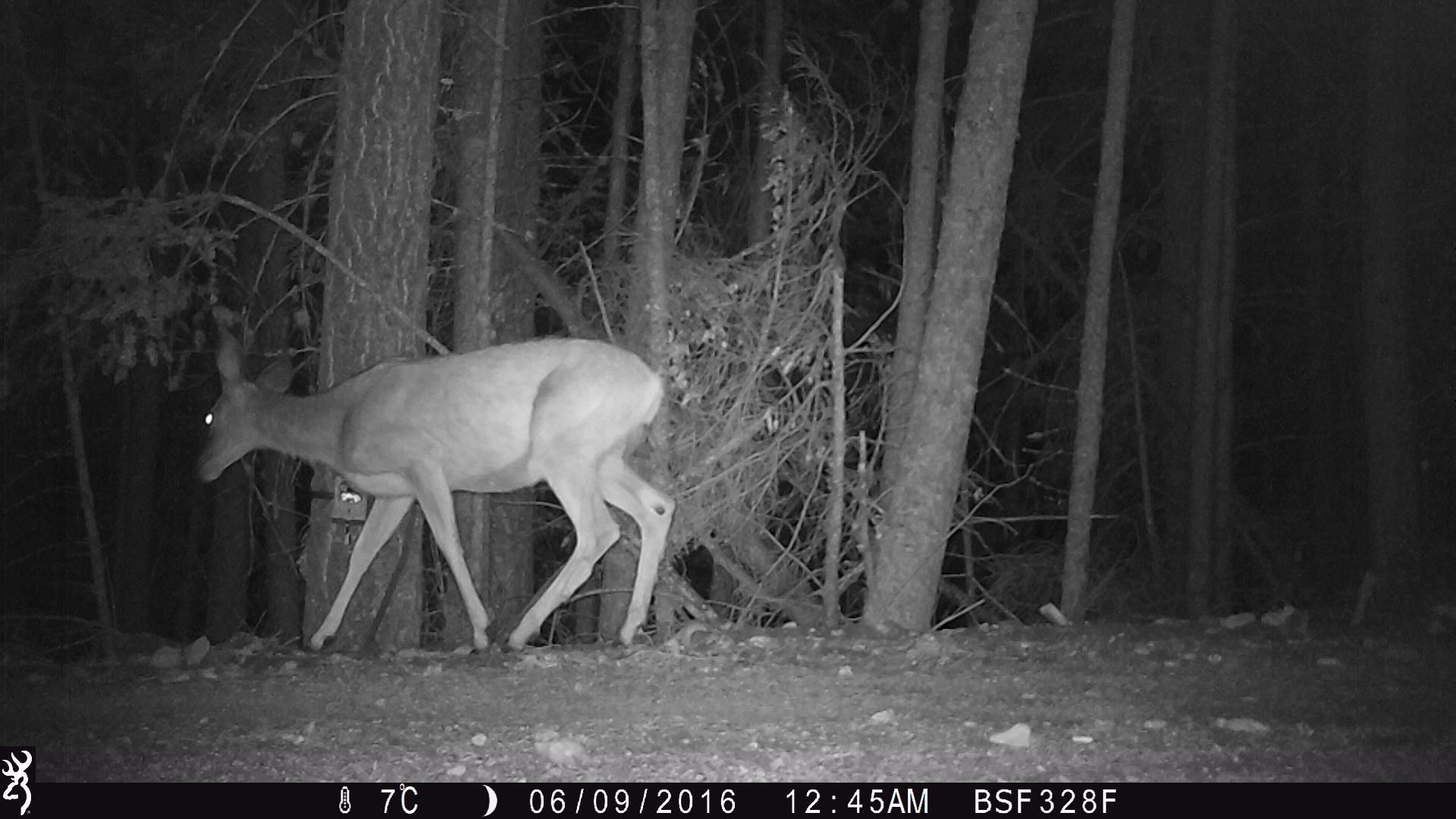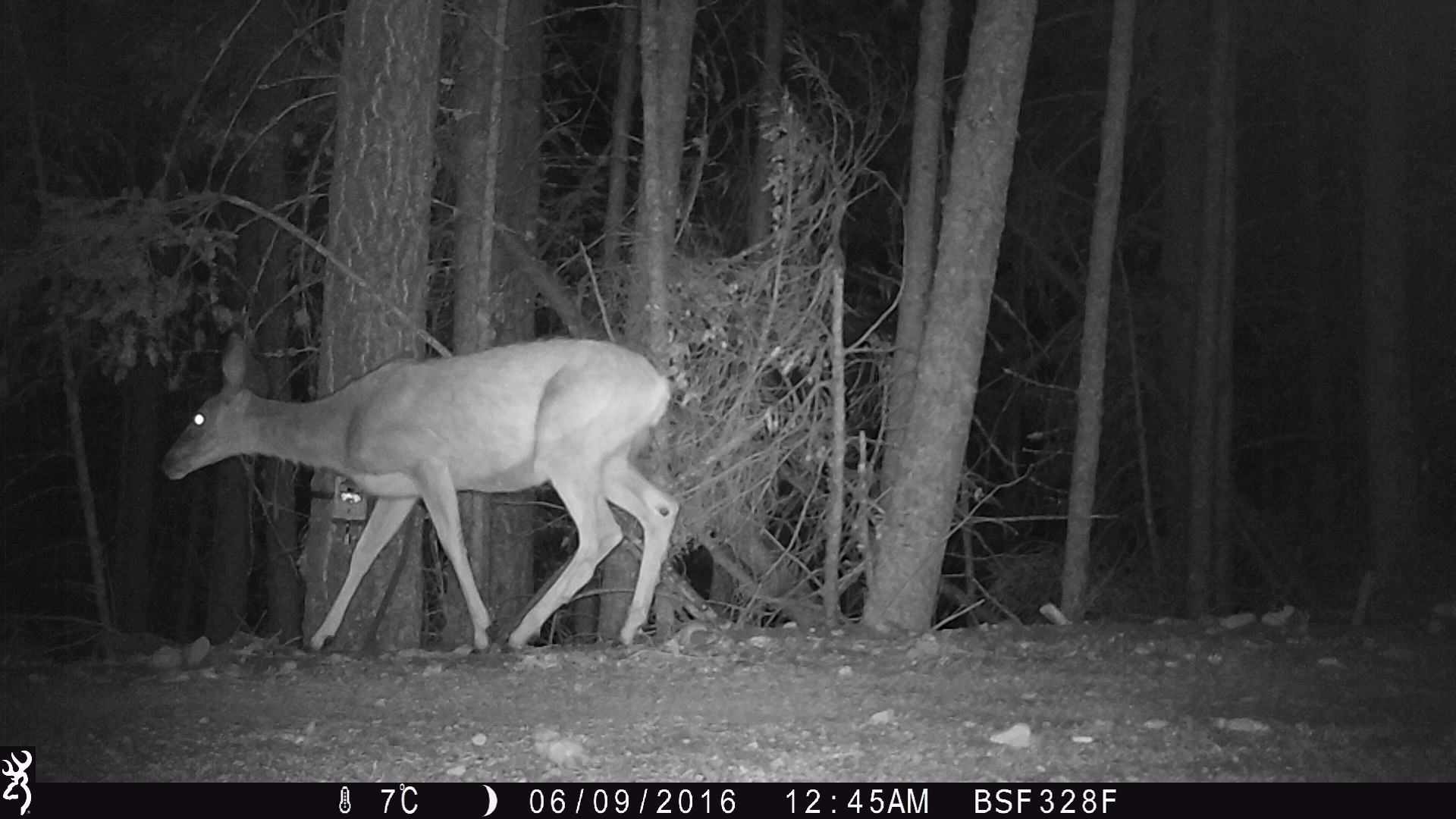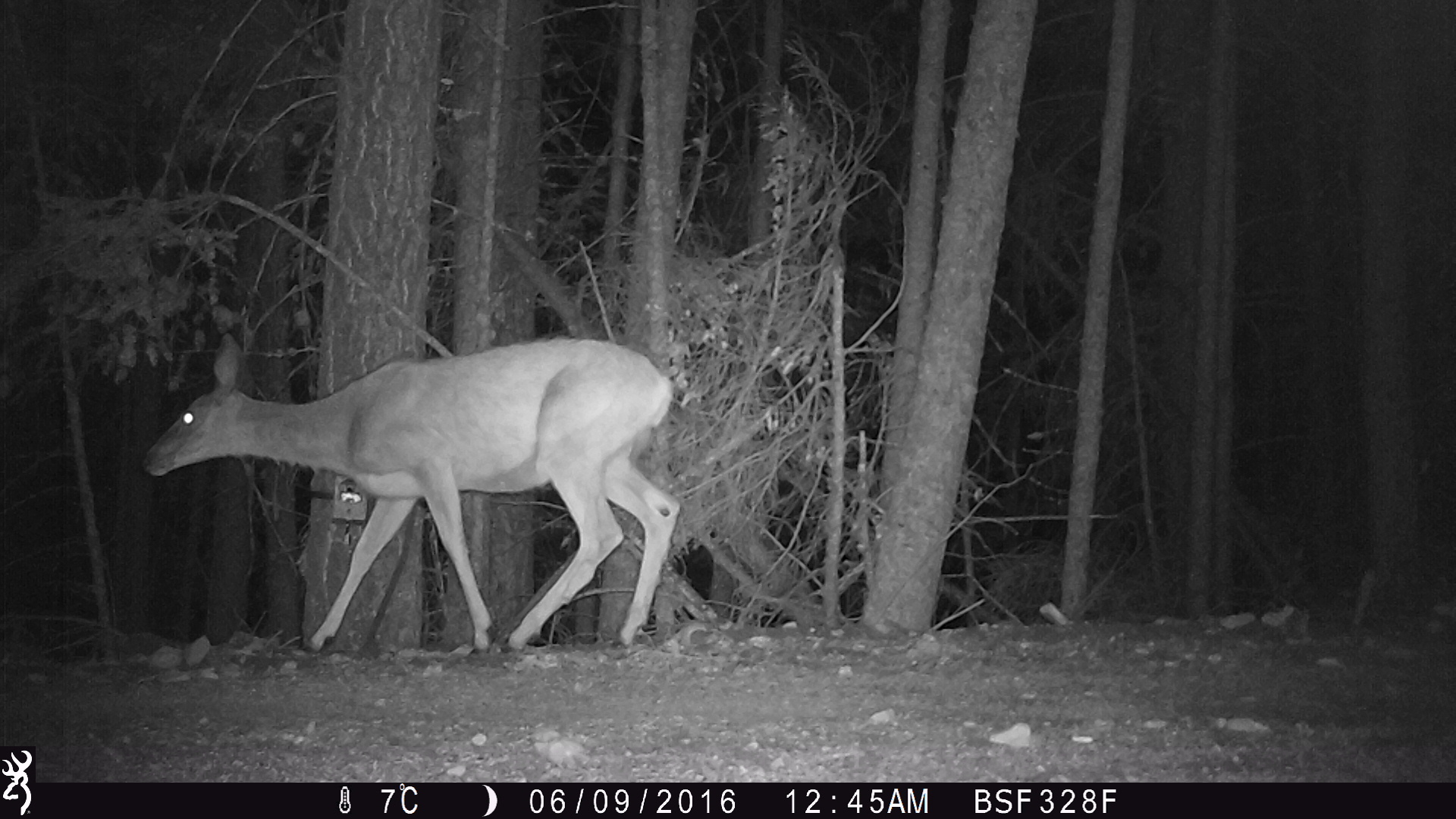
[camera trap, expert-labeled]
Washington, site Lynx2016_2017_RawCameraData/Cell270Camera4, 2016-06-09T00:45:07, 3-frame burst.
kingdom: Animalia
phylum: Chordata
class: Mammalia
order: Artiodactyla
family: Cervidae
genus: Odocoileus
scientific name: Odocoileus hemionus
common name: mule deer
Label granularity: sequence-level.